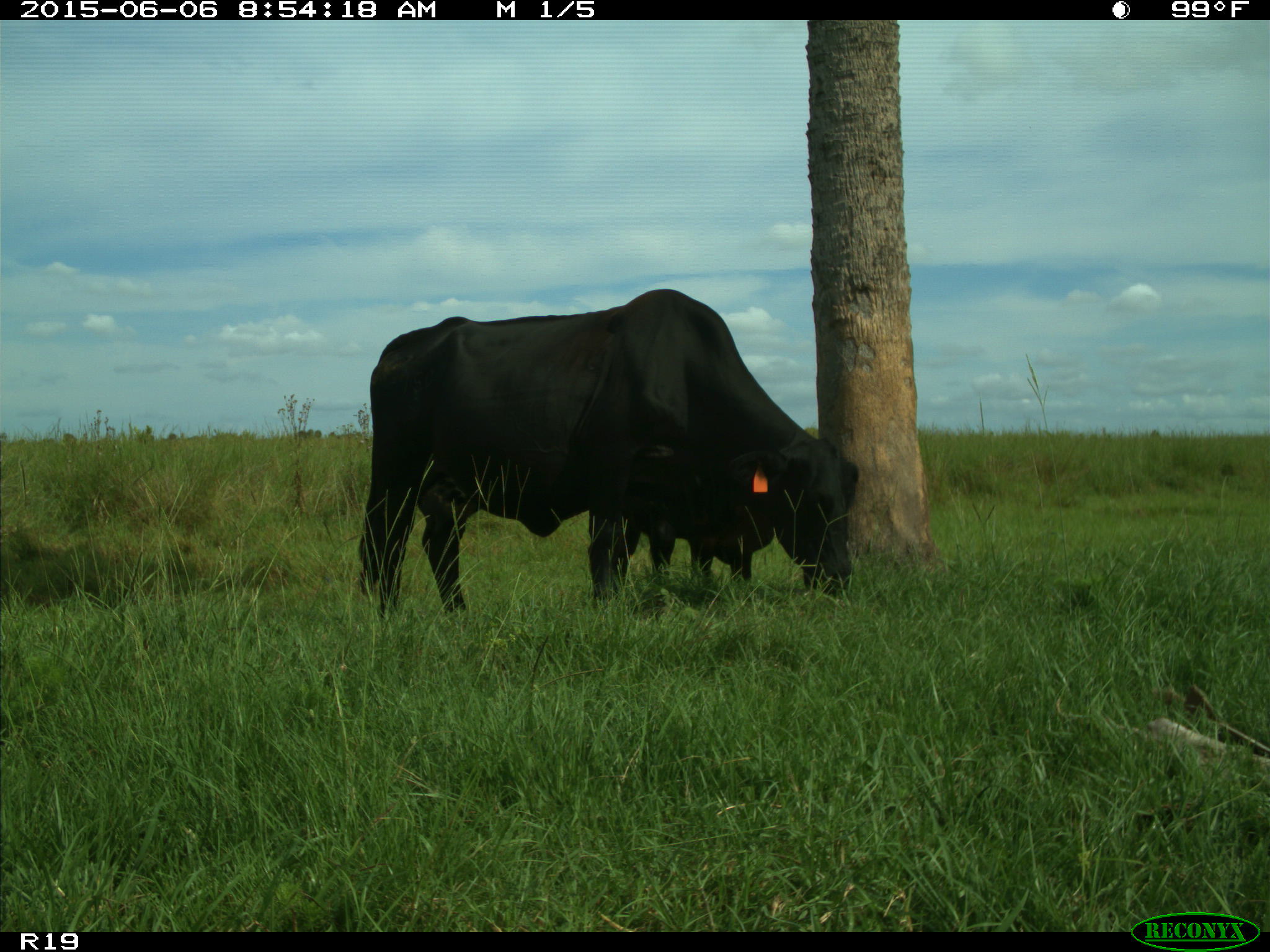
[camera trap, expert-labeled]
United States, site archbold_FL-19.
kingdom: Animalia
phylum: Chordata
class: Mammalia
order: Artiodactyla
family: Bovidae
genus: Bos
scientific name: Bos taurus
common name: domestic cow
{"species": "Bos taurus (domestic cow)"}